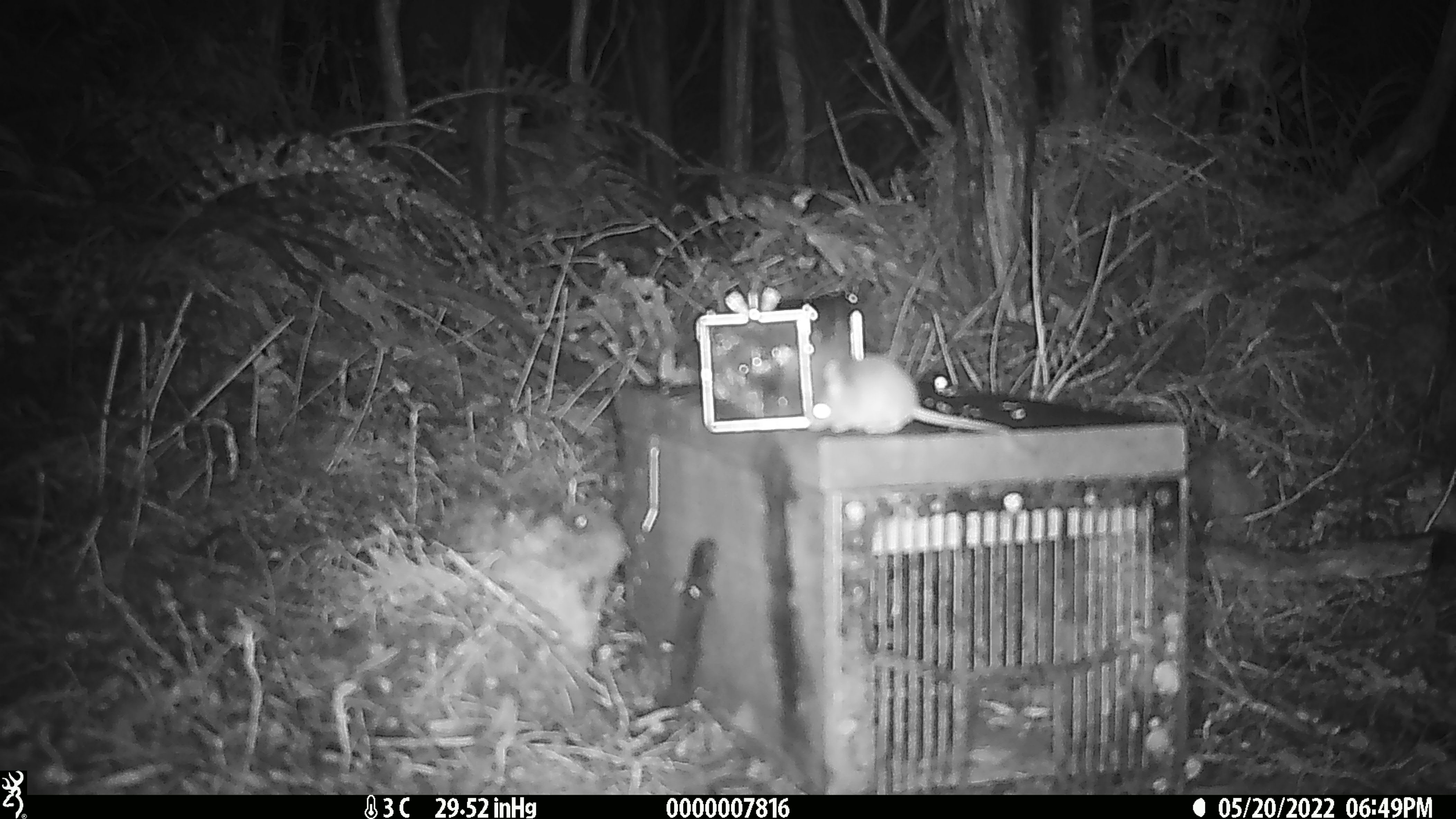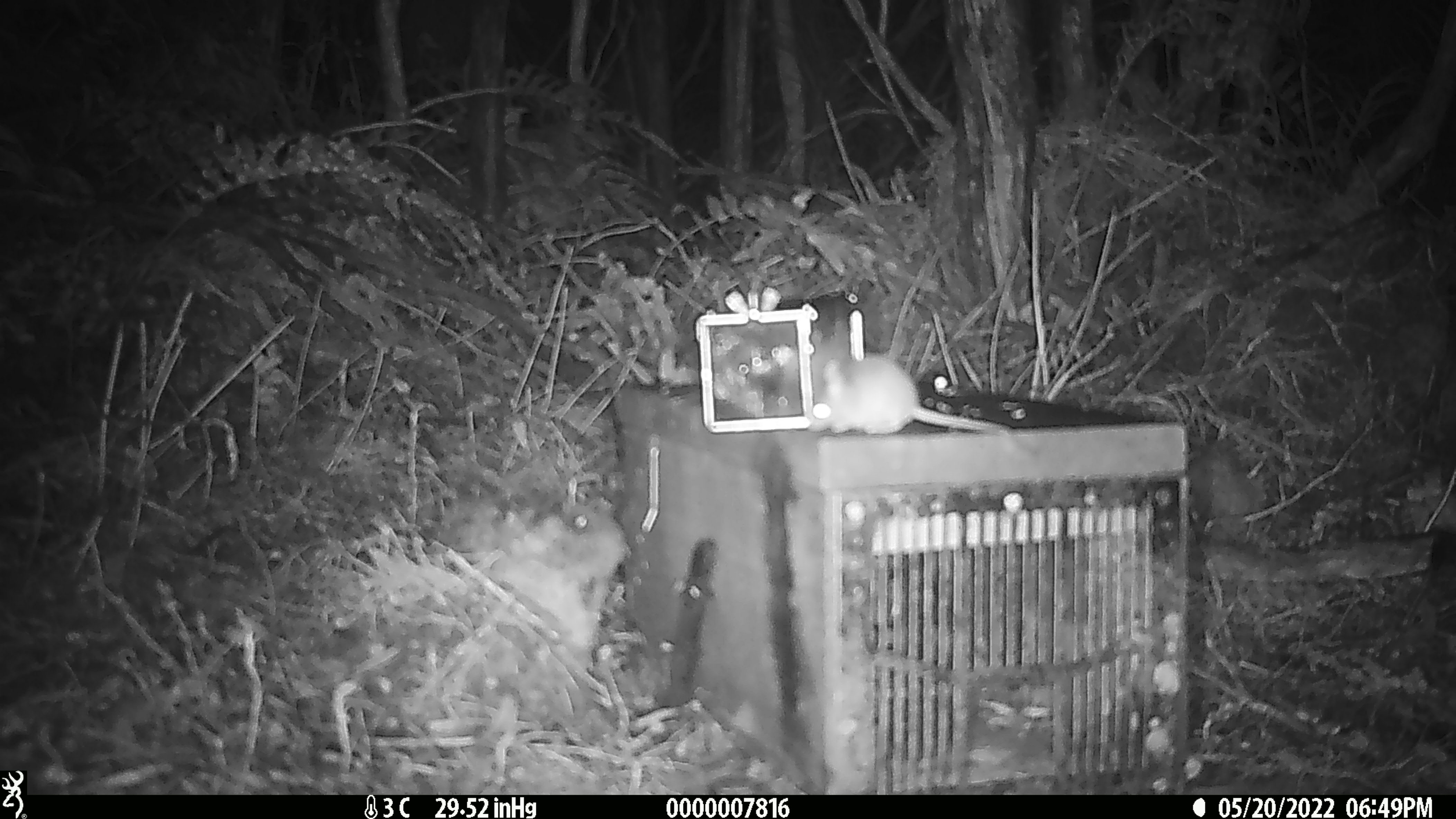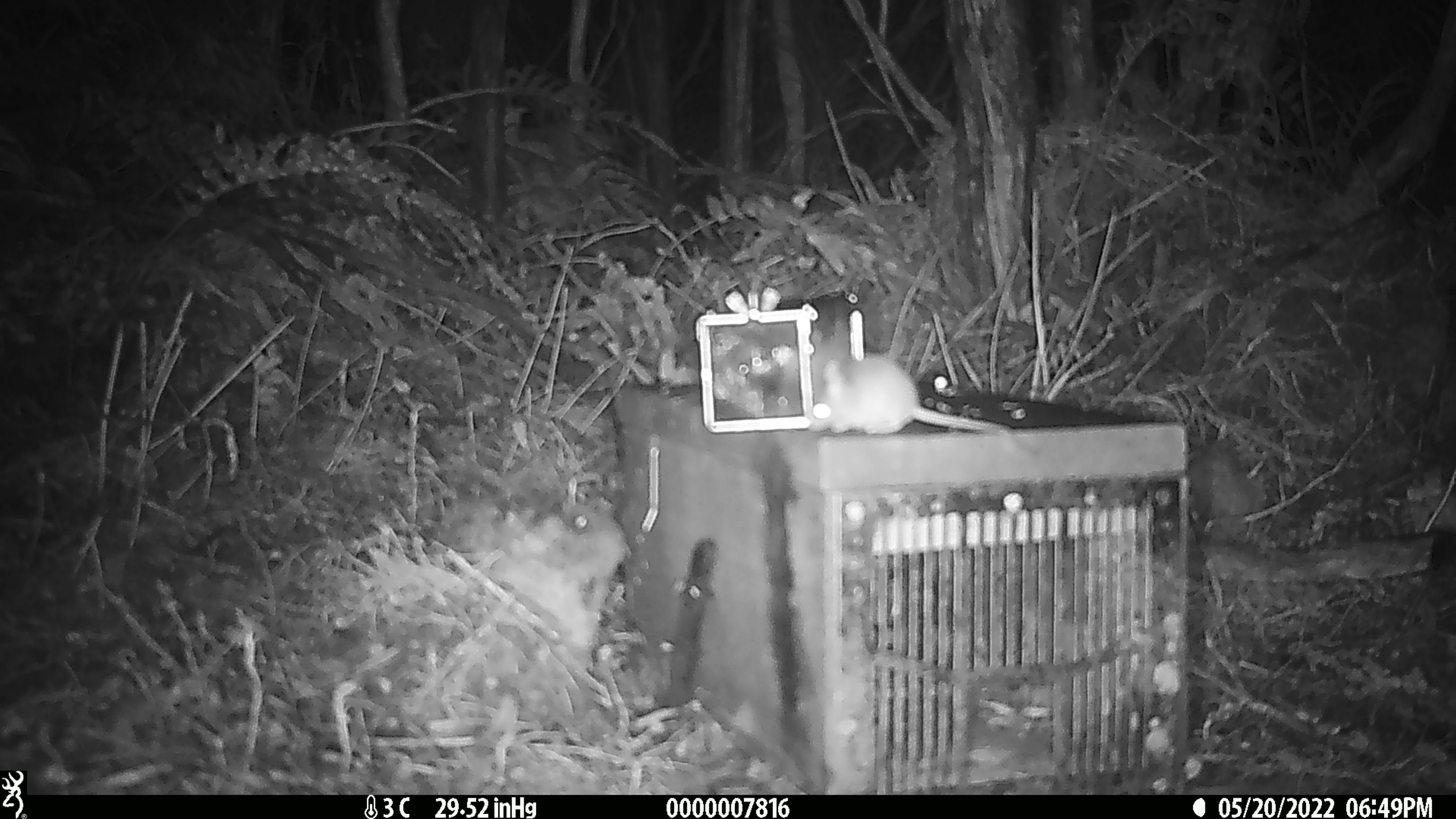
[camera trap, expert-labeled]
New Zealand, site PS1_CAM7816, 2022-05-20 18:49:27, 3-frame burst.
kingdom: Animalia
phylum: Chordata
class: Mammalia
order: Rodentia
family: Muridae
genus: Mus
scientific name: Mus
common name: mouse